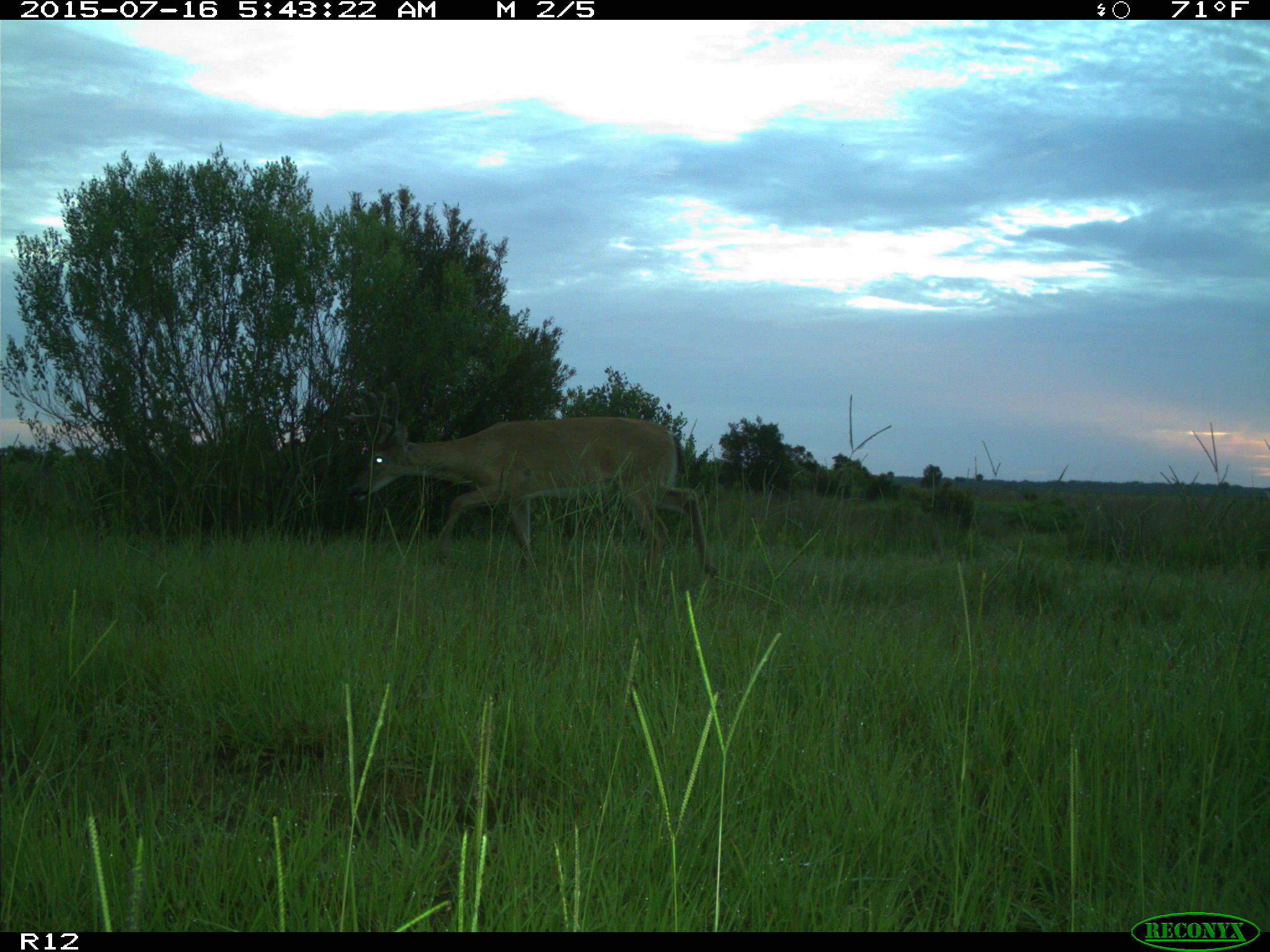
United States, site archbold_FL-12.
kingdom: Animalia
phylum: Chordata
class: Mammalia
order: Artiodactyla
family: Cervidae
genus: Odocoileus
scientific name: Odocoileus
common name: deer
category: unidentified deer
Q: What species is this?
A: Unidentified deer (deer) (Odocoileus).